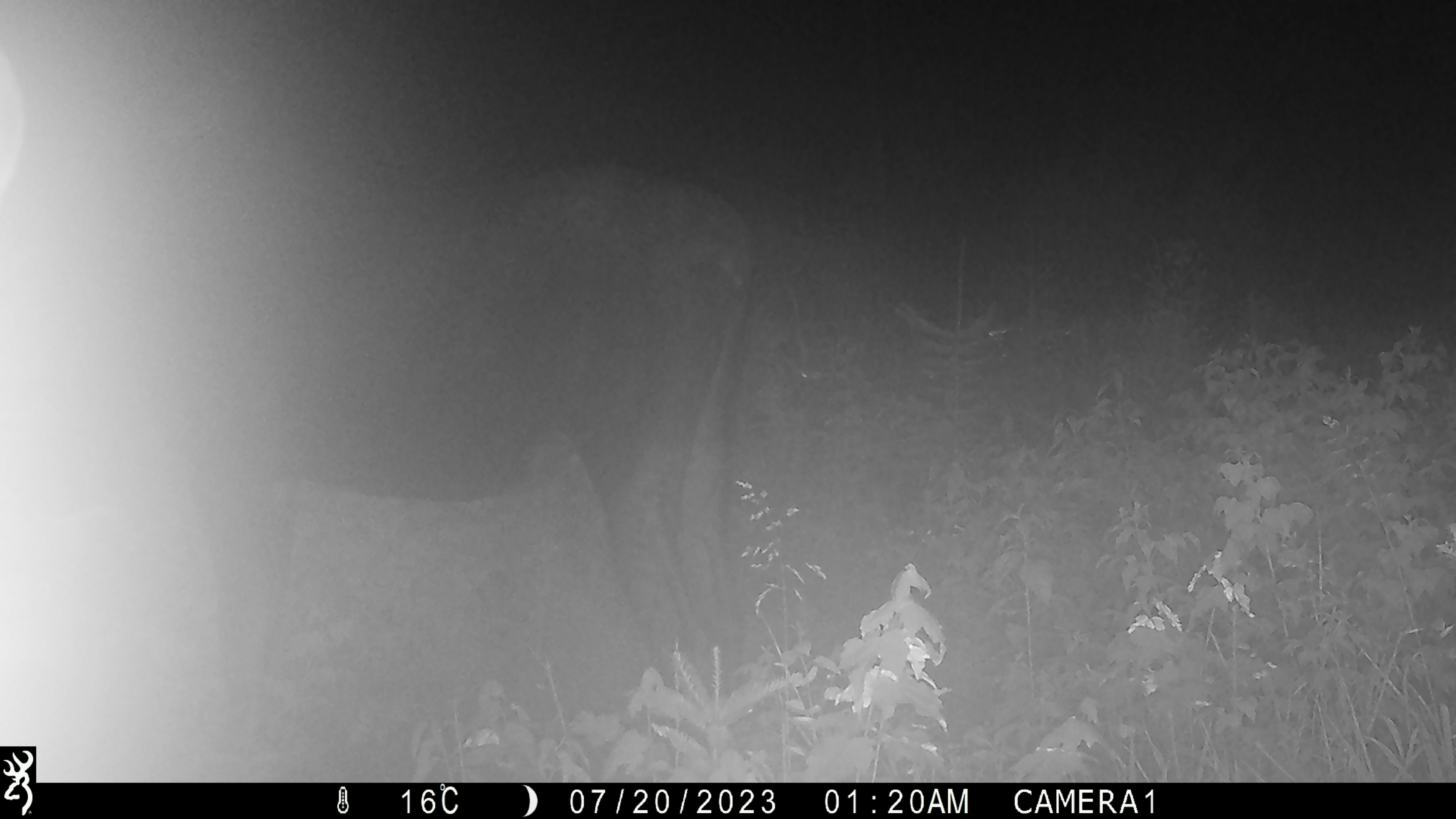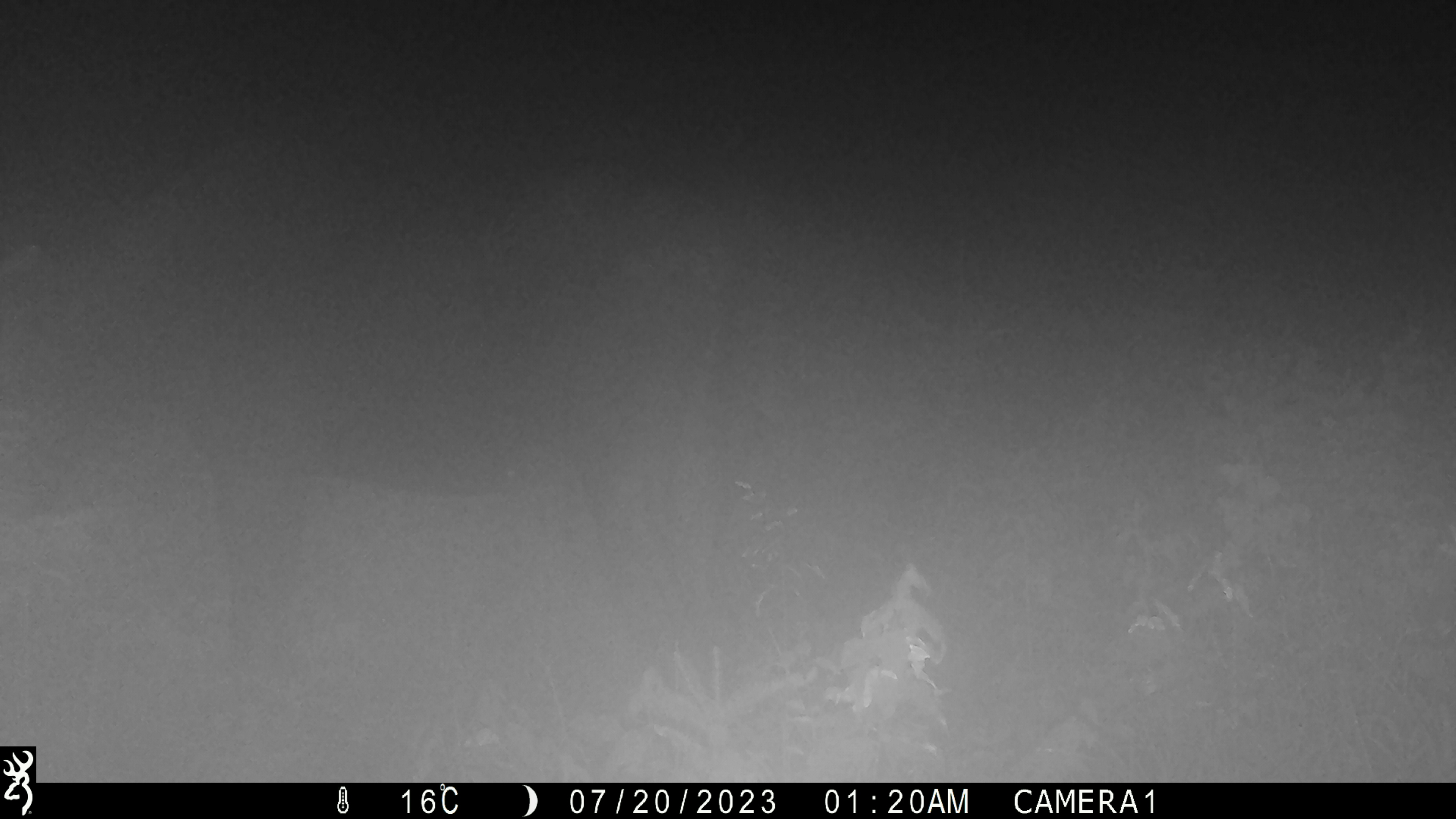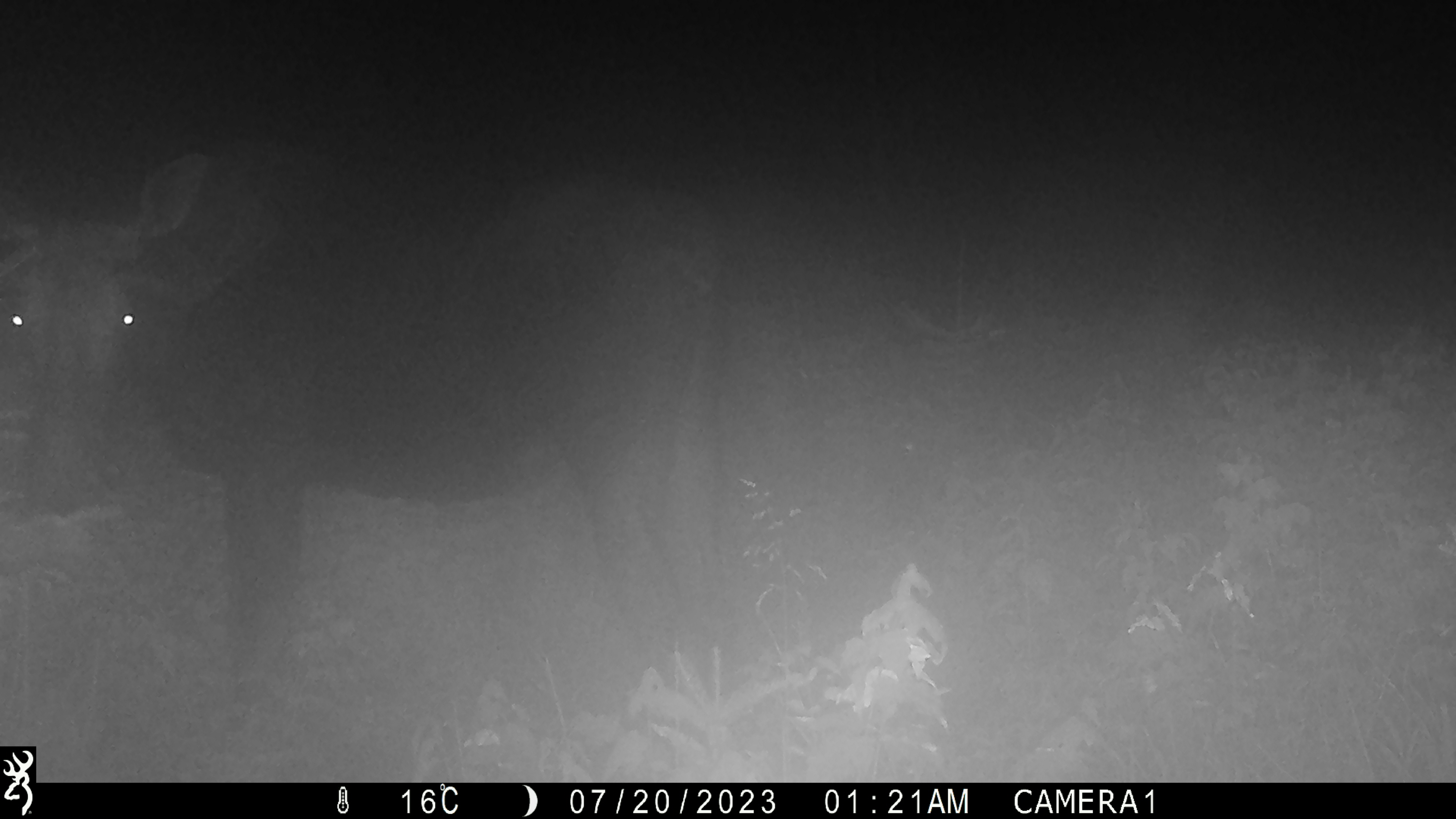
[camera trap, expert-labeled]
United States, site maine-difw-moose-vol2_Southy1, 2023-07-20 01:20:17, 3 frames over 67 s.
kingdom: Animalia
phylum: Chordata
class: Mammalia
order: Artiodactyla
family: Cervidae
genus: Alces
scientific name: Alces alces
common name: moose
Moose (Alces alces).